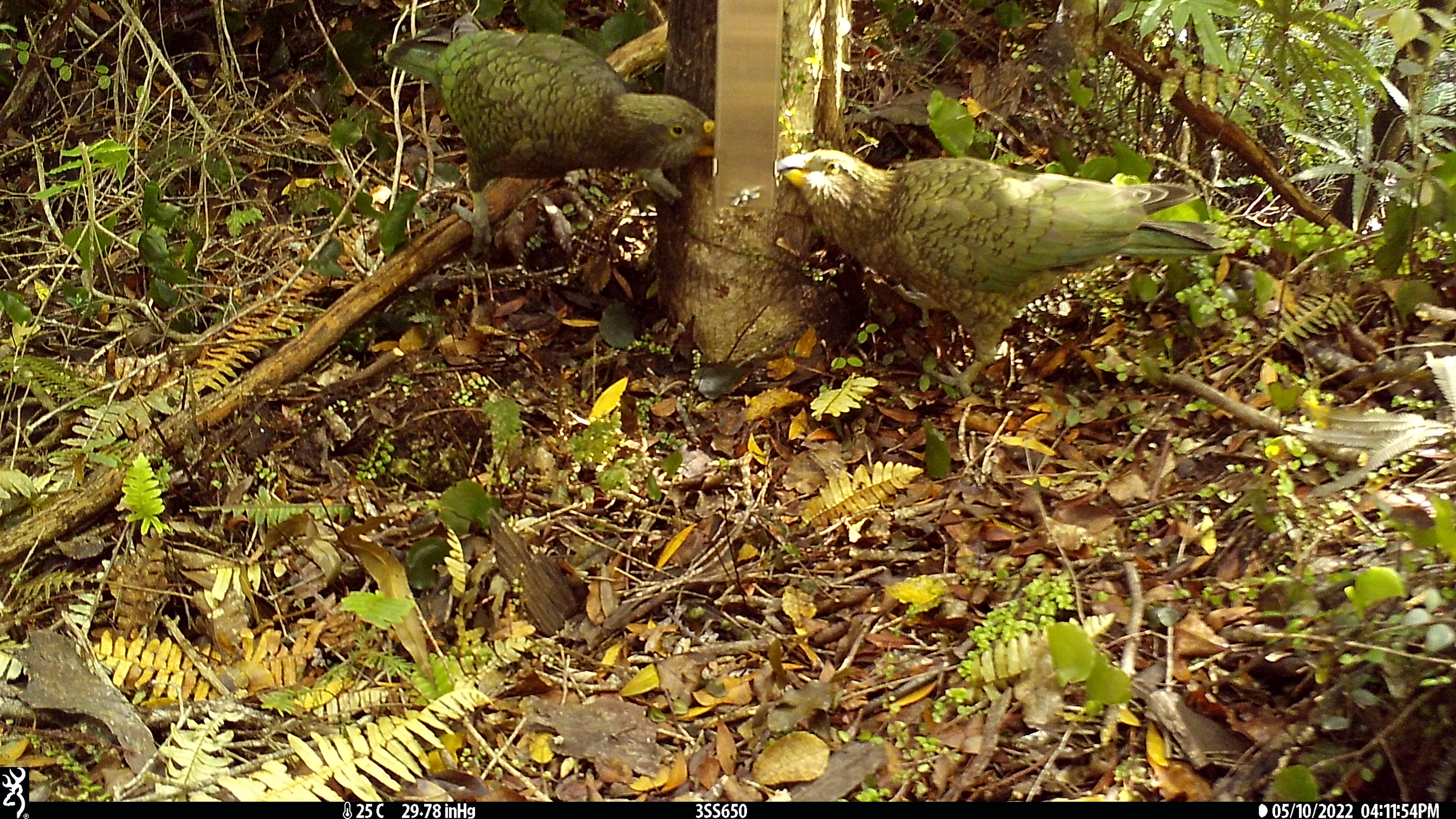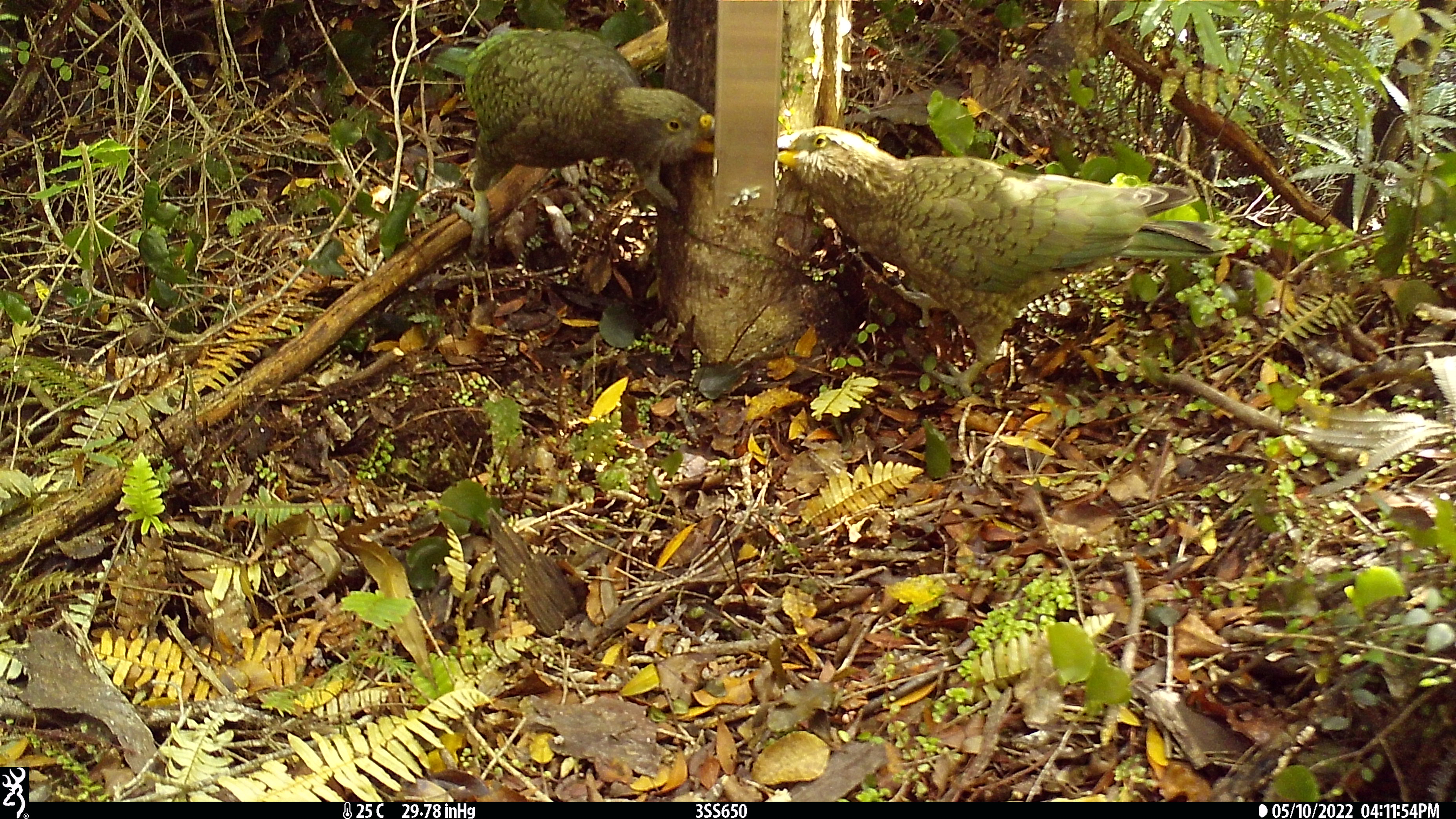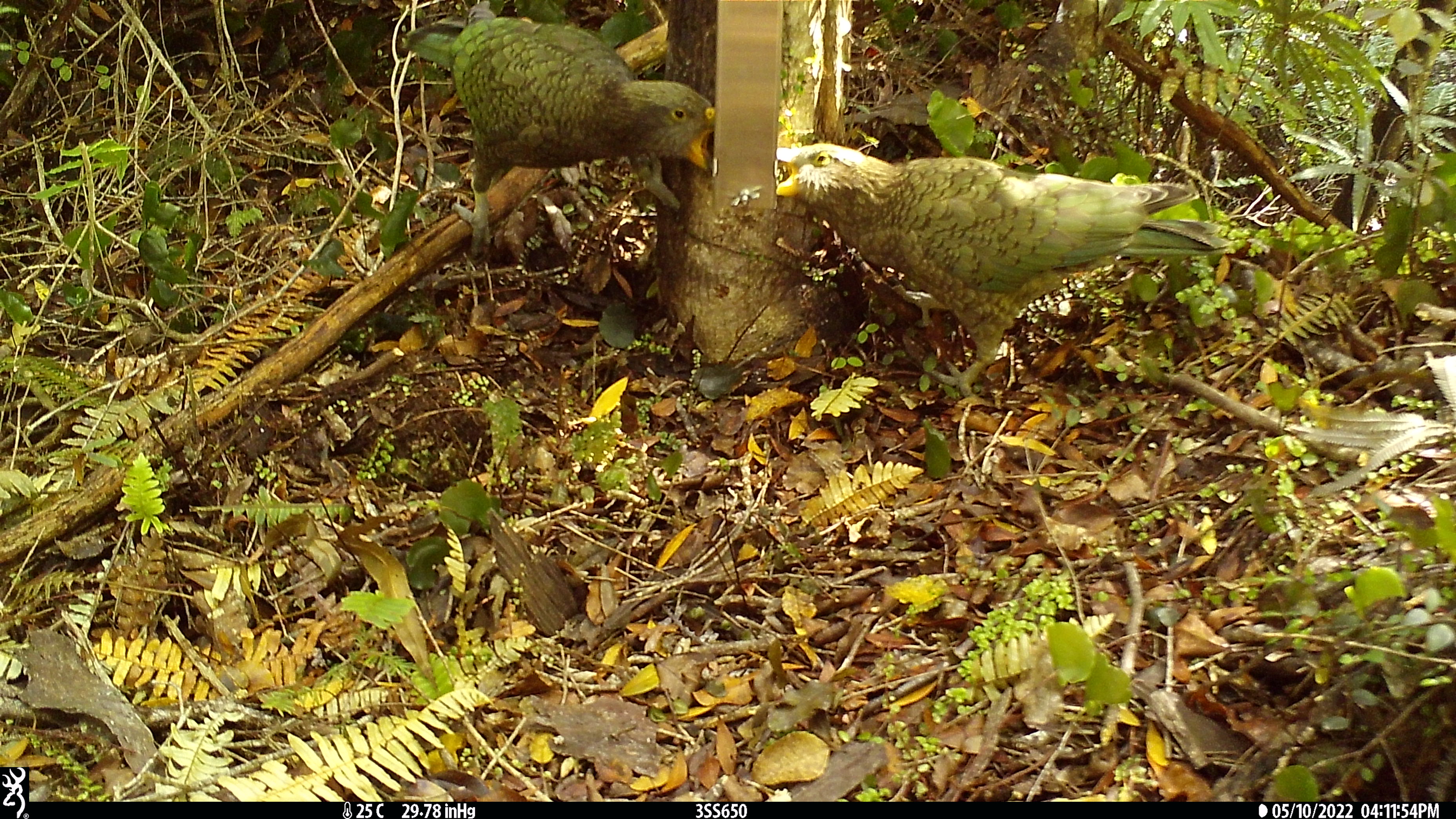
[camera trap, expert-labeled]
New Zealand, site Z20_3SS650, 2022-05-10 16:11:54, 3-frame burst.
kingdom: Animalia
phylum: Chordata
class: Aves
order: Psittaciformes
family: Strigopidae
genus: Nestor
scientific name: Nestor notabilis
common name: kea